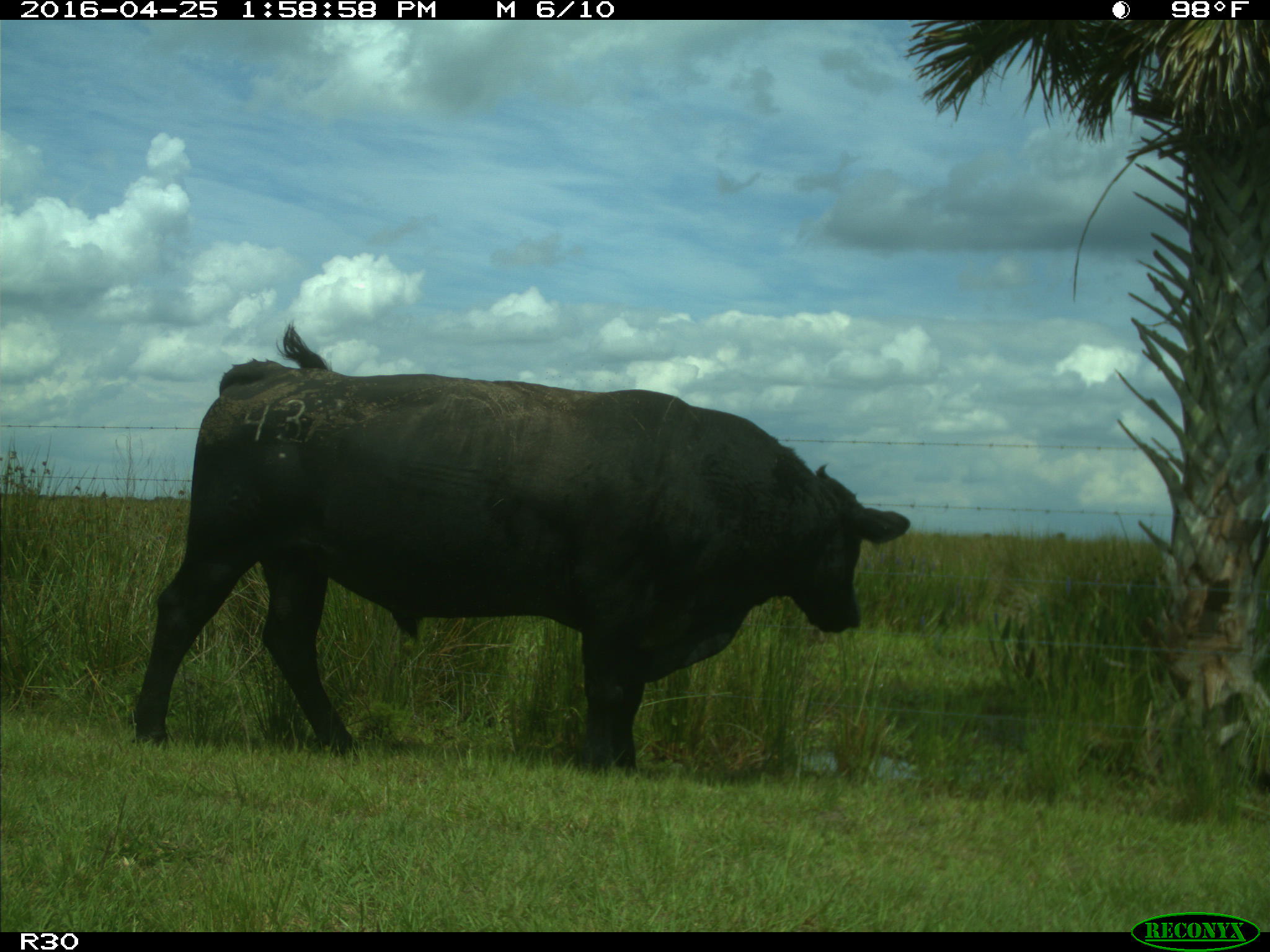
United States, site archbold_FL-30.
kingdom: Animalia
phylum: Chordata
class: Mammalia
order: Artiodactyla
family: Bovidae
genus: Bos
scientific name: Bos taurus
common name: domestic cow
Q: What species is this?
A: Bos taurus (domestic cow).